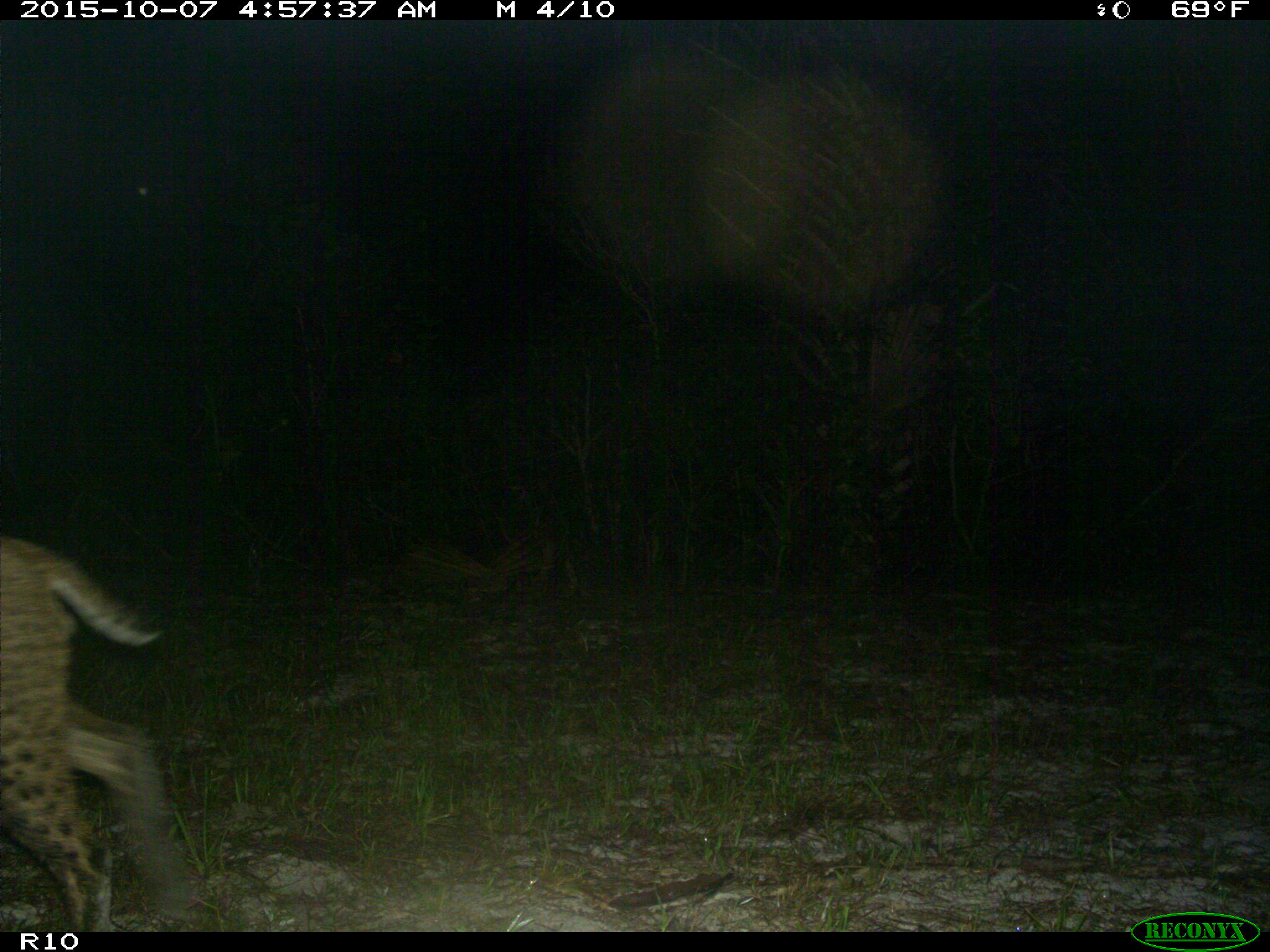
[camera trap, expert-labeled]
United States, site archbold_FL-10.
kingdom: Animalia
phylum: Chordata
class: Mammalia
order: Carnivora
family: Felidae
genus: Lynx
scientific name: Lynx rufus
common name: bobcat